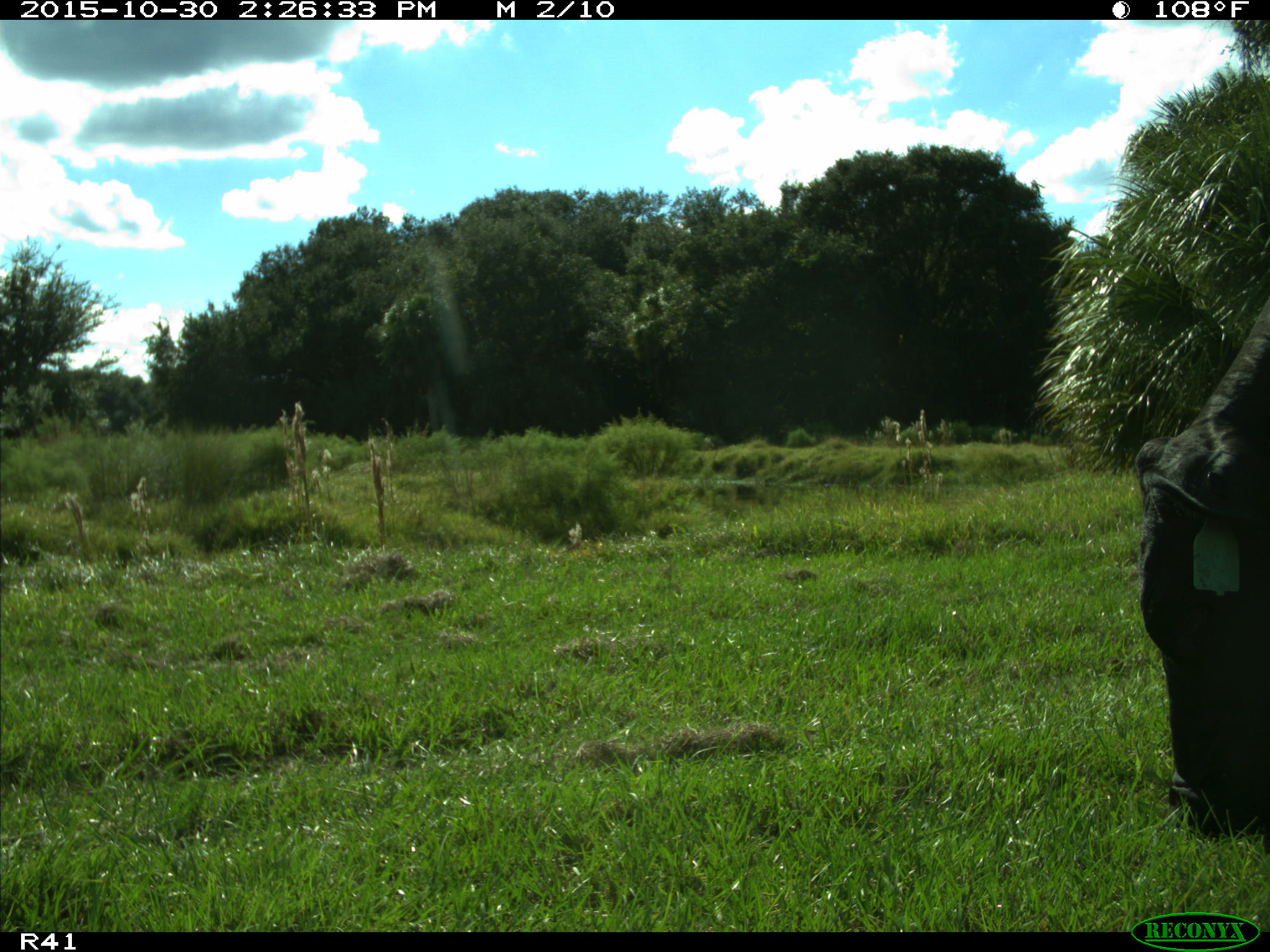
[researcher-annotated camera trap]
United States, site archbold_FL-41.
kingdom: Animalia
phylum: Chordata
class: Mammalia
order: Artiodactyla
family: Bovidae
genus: Bos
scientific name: Bos taurus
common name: domestic cow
Bos taurus (domestic cow).